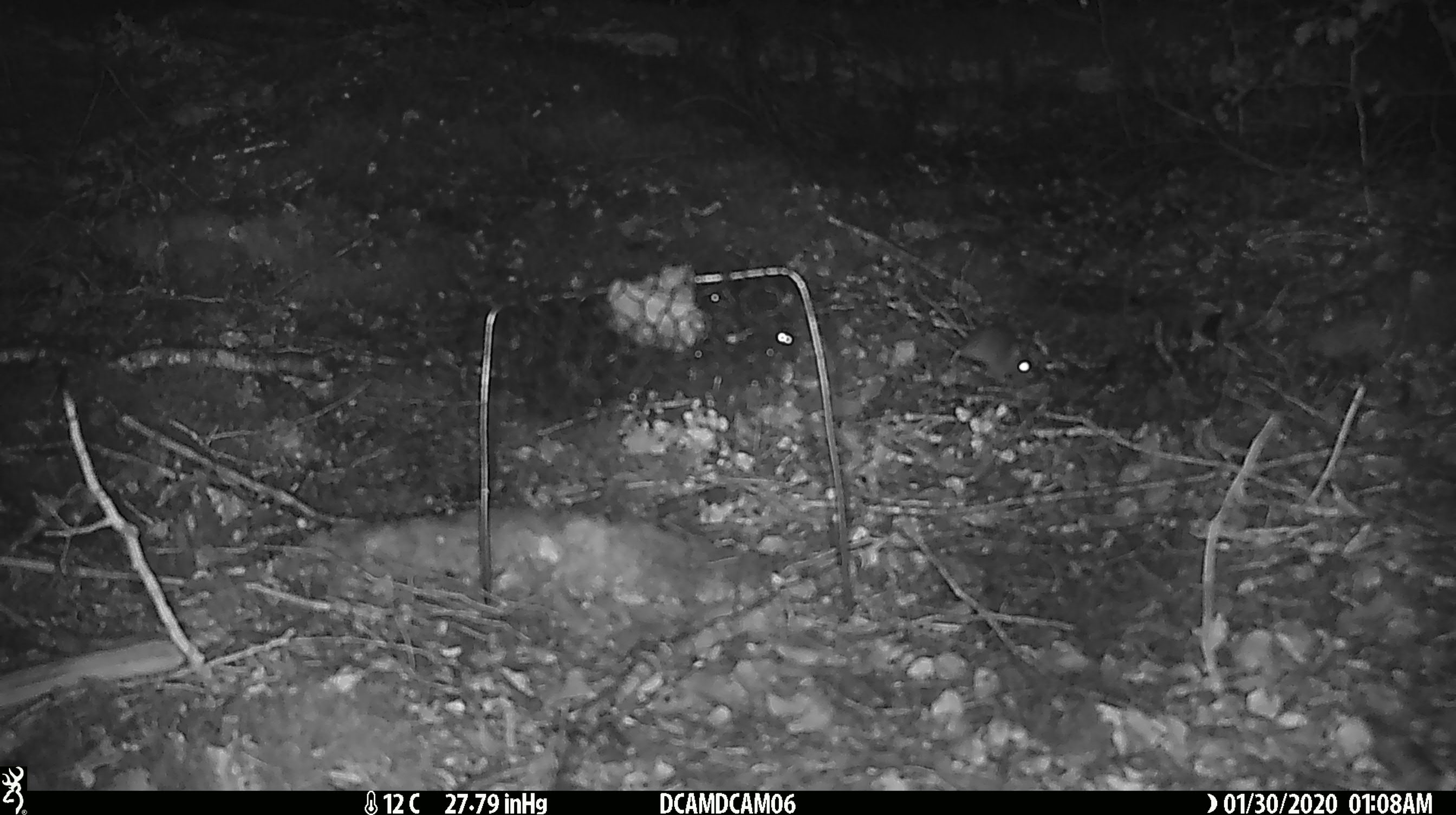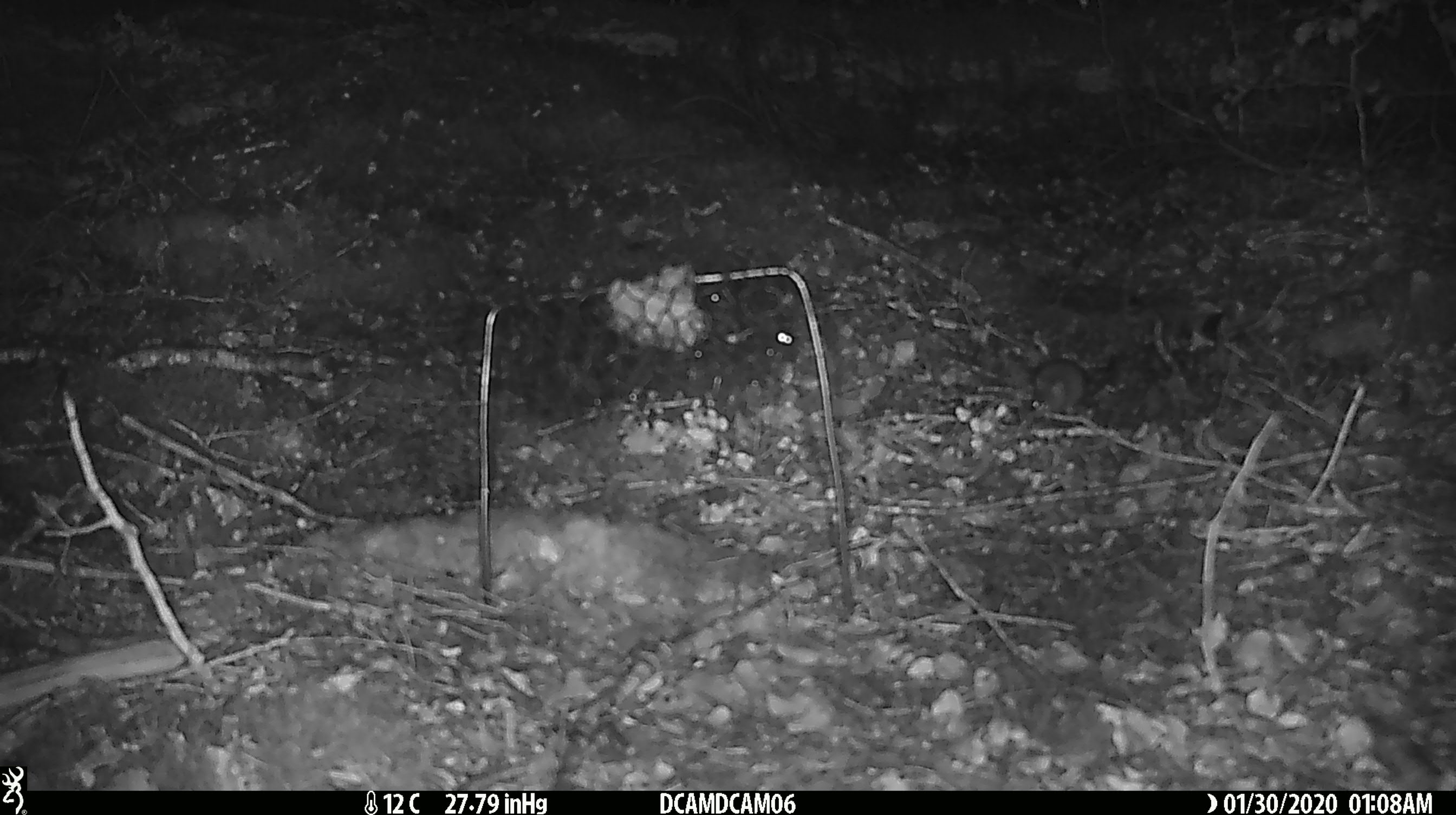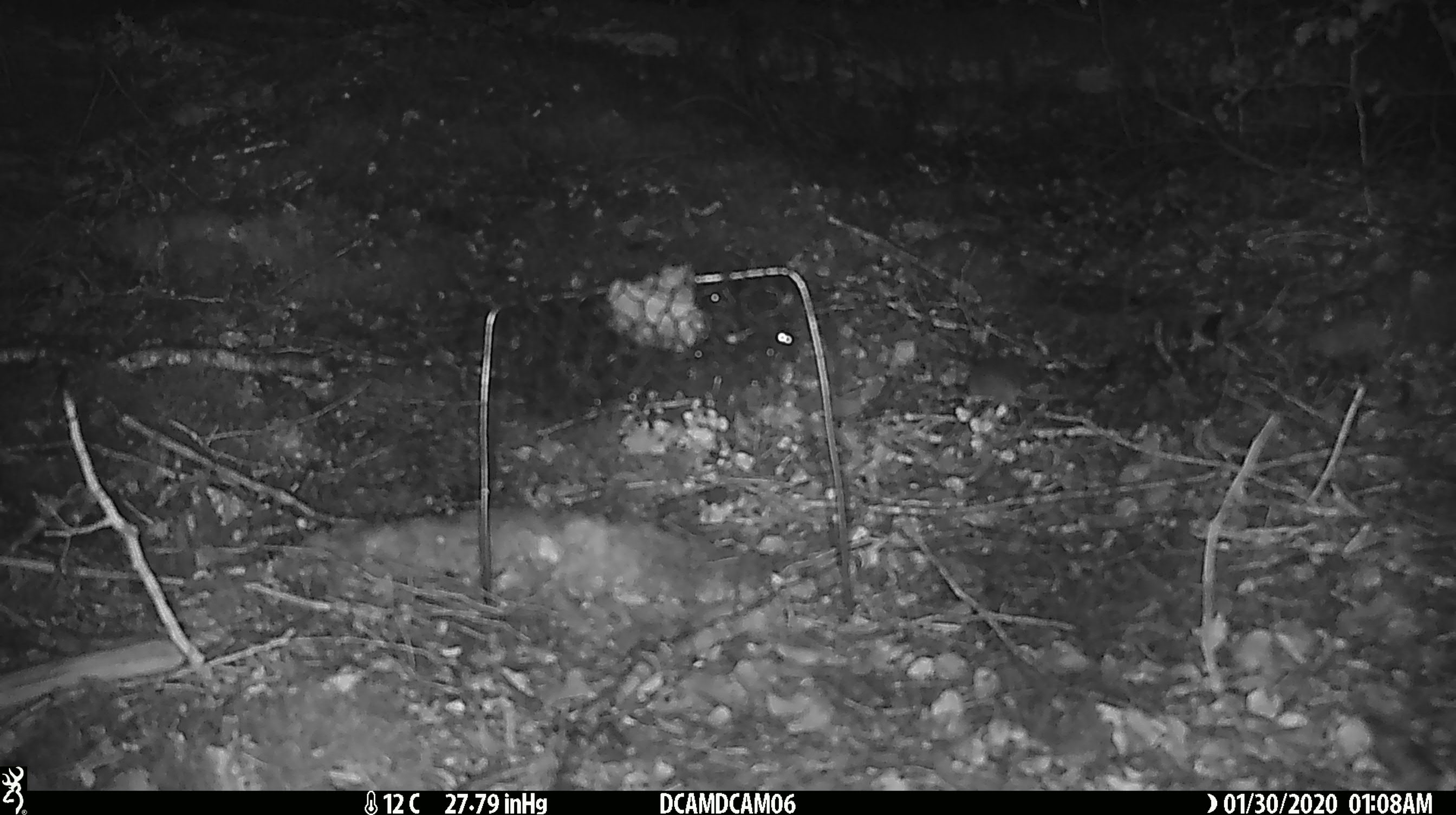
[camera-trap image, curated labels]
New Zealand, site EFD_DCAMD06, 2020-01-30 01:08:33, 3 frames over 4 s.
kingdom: Animalia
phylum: Chordata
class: Mammalia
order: Rodentia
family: Muridae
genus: Mus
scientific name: Mus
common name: mouse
Mouse (Mus).